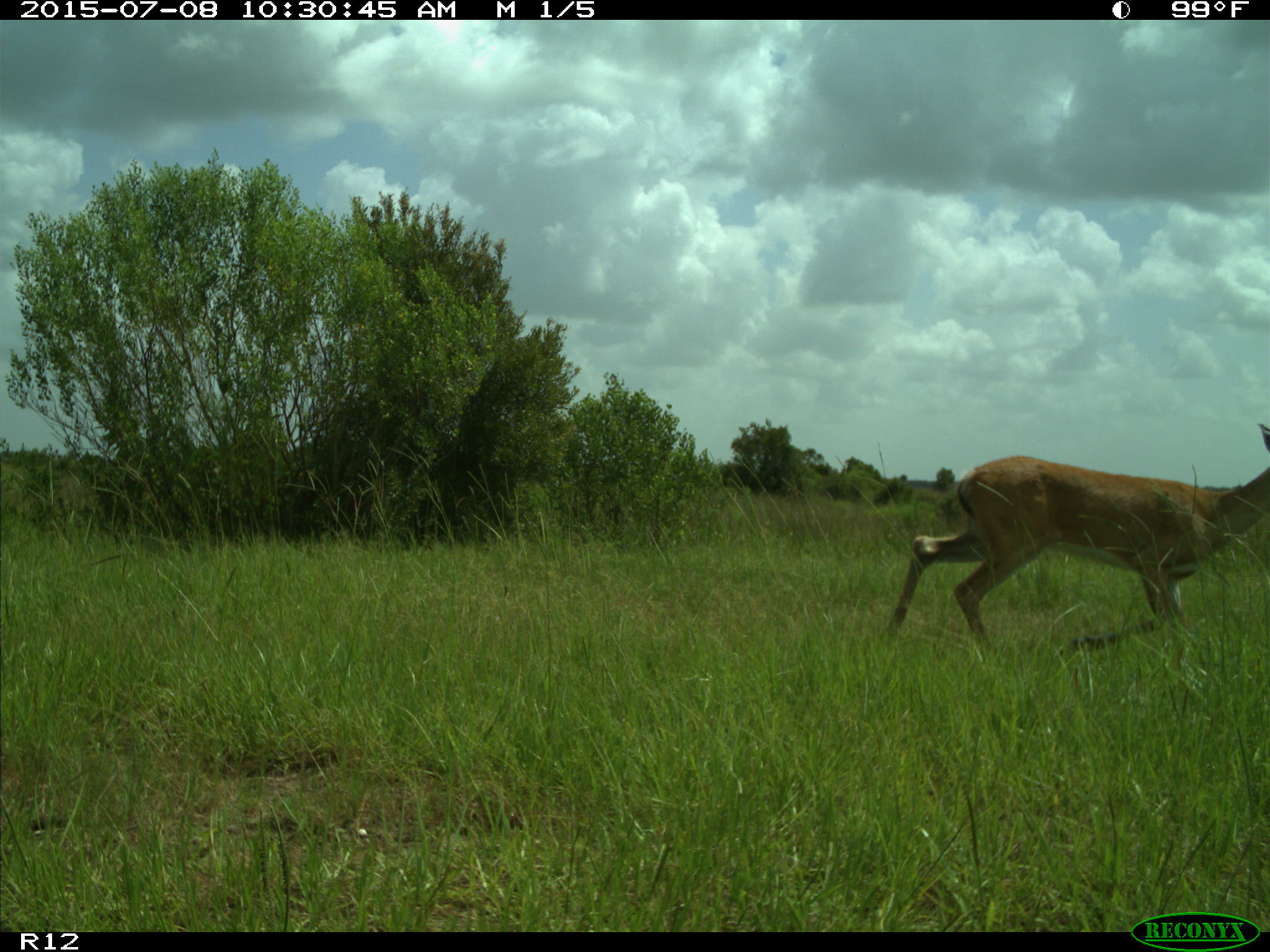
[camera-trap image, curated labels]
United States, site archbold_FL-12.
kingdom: Animalia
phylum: Chordata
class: Mammalia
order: Artiodactyla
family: Cervidae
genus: Odocoileus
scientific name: Odocoileus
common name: deer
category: unidentified deer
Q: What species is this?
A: Unidentified deer (deer) (Odocoileus).